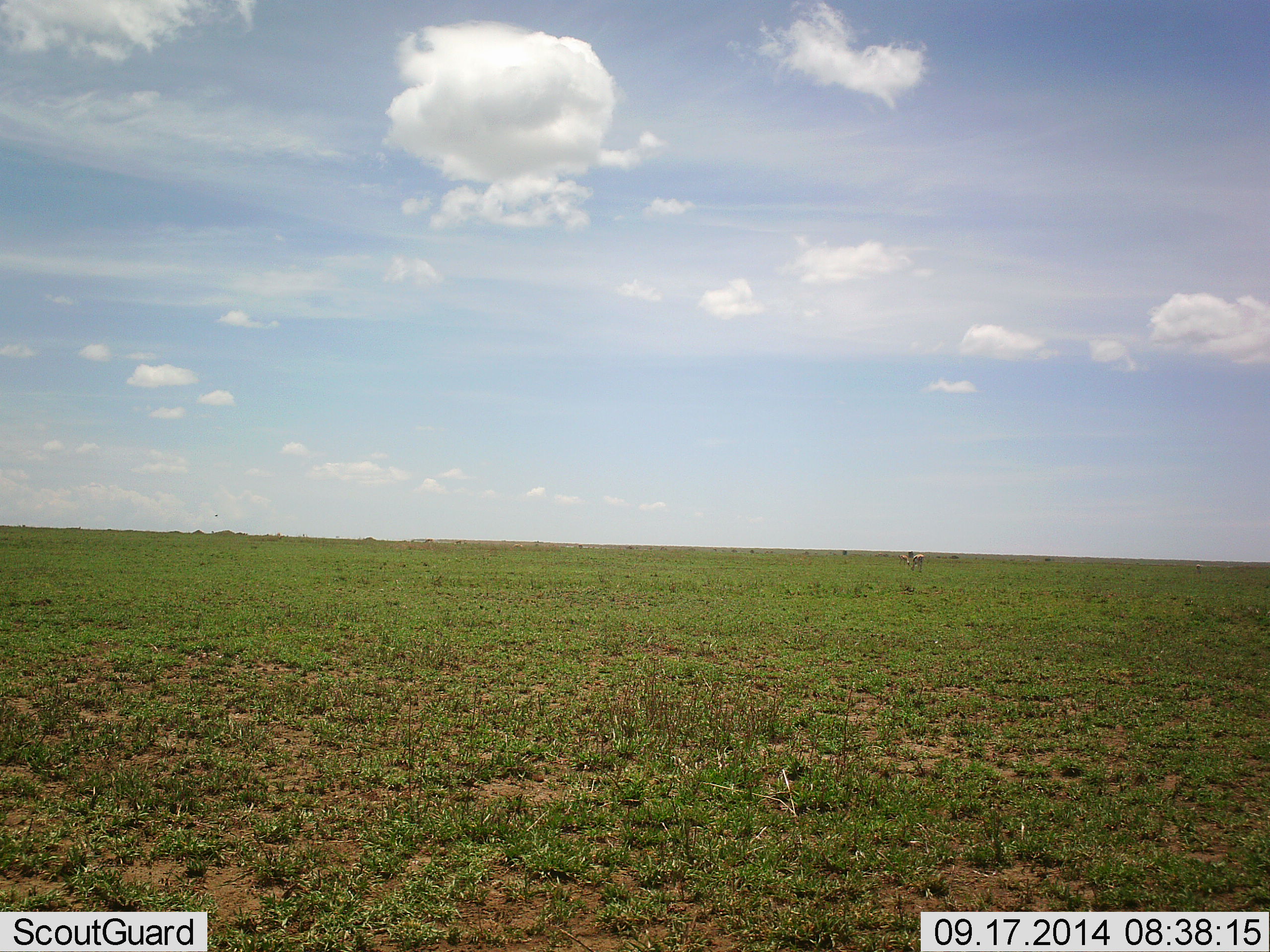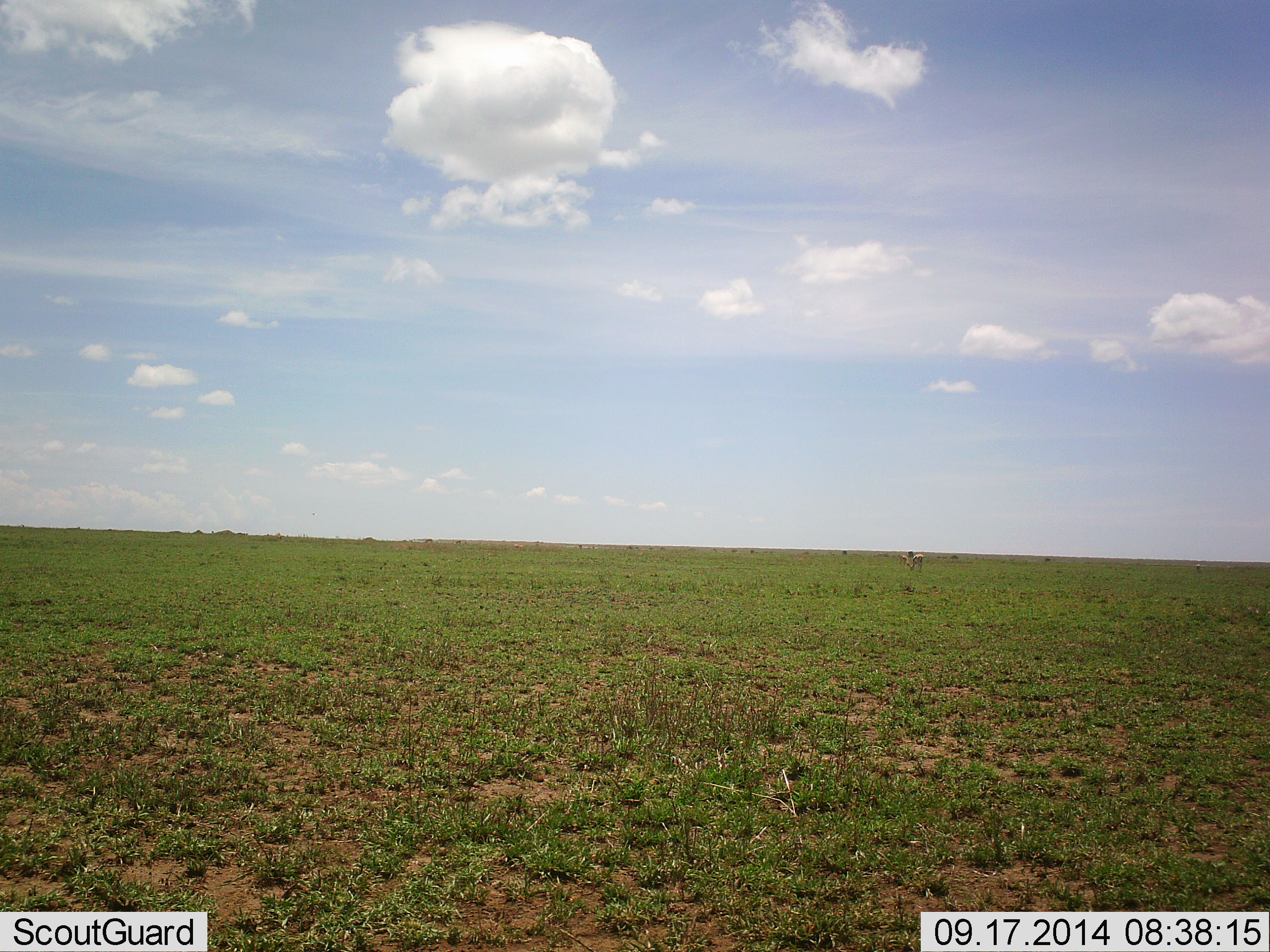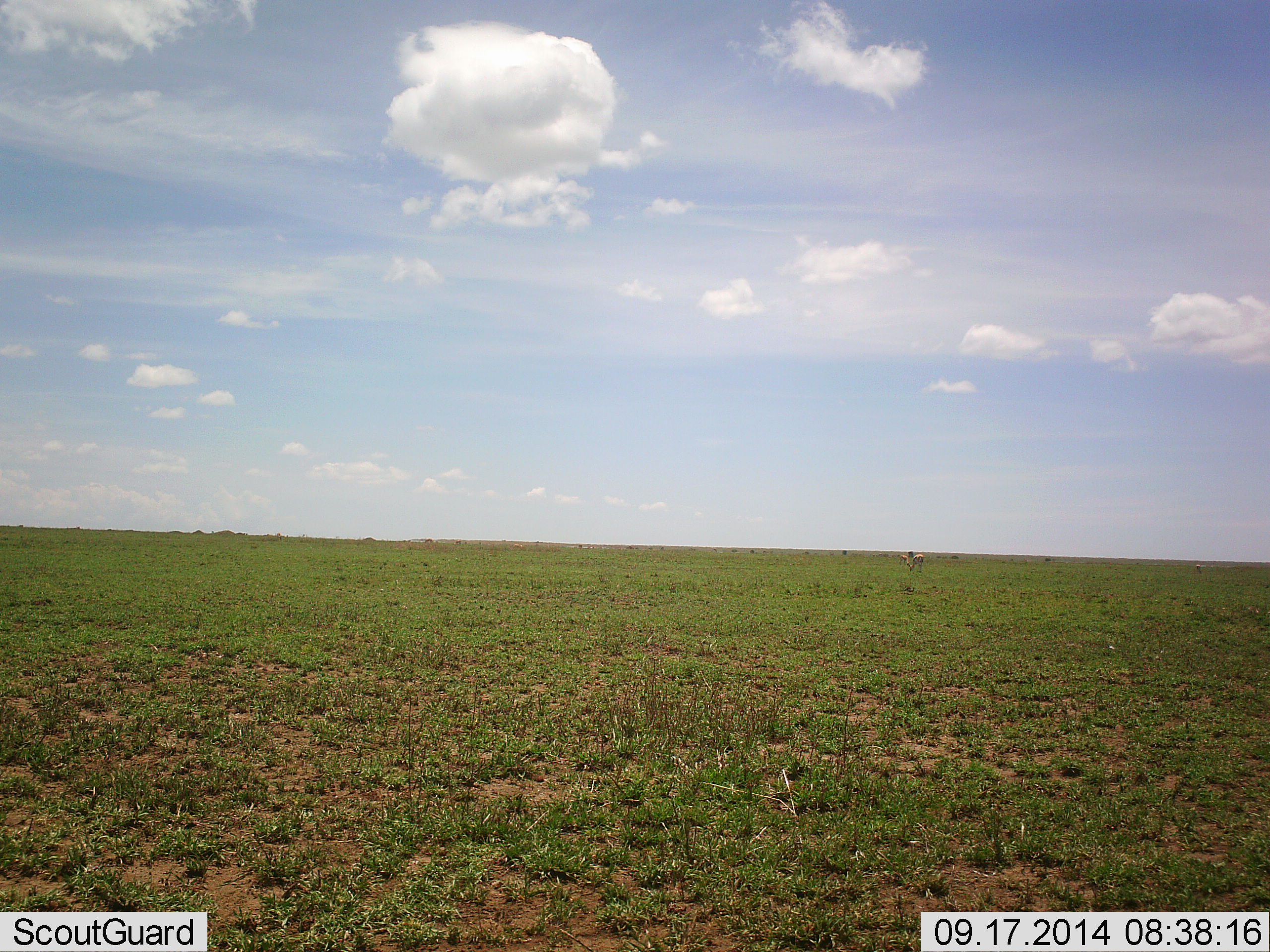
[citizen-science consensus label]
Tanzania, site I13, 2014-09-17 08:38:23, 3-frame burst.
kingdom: Animalia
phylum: Chordata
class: Mammalia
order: Artiodactyla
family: Bovidae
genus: Eudorcas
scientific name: Eudorcas thomsonii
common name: thomson's gazelle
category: gazellethomsons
Gazellethomsons (thomson's gazelle) (Eudorcas thomsonii), count 2. Behavior (volunteer vote fractions): standing 40%, resting 0%, moving 10%, interacting 0%. Young present (vote fraction): 0%. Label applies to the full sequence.